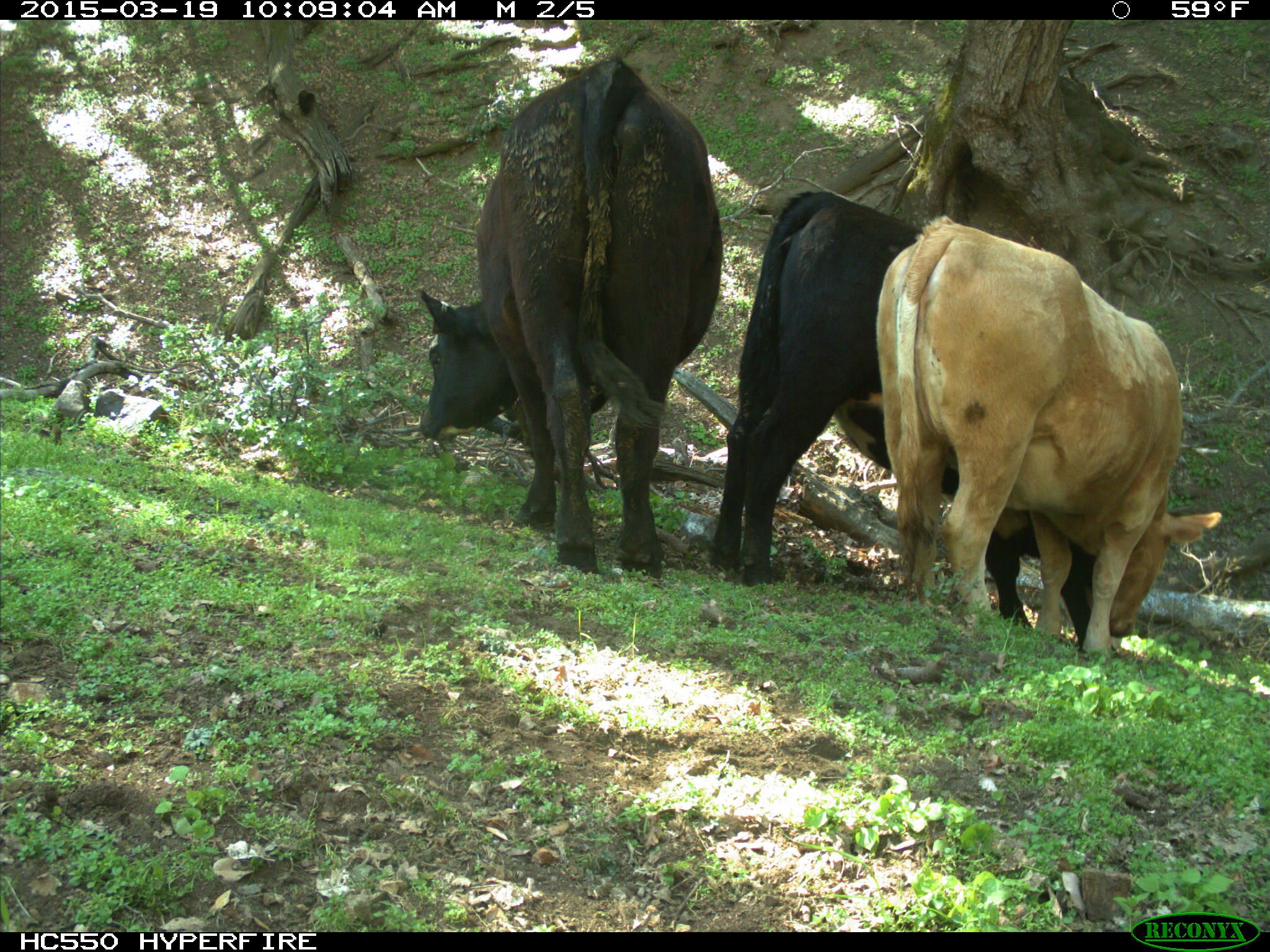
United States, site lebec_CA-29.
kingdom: Animalia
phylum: Chordata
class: Mammalia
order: Artiodactyla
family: Bovidae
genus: Bos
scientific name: Bos taurus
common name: domestic cow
Bos taurus (domestic cow).